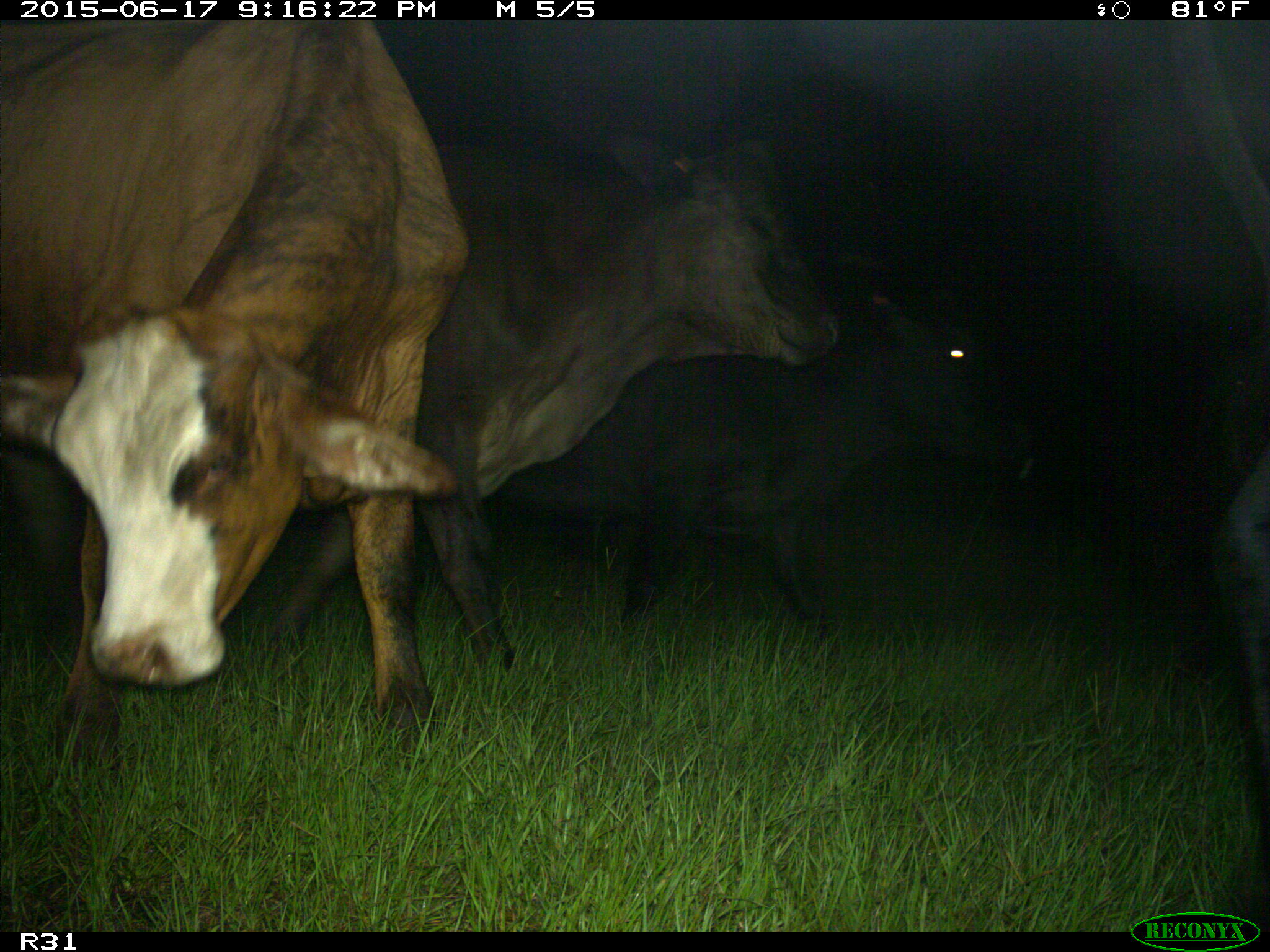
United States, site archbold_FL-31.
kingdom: Animalia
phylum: Chordata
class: Mammalia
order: Artiodactyla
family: Bovidae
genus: Bos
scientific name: Bos taurus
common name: domestic cow